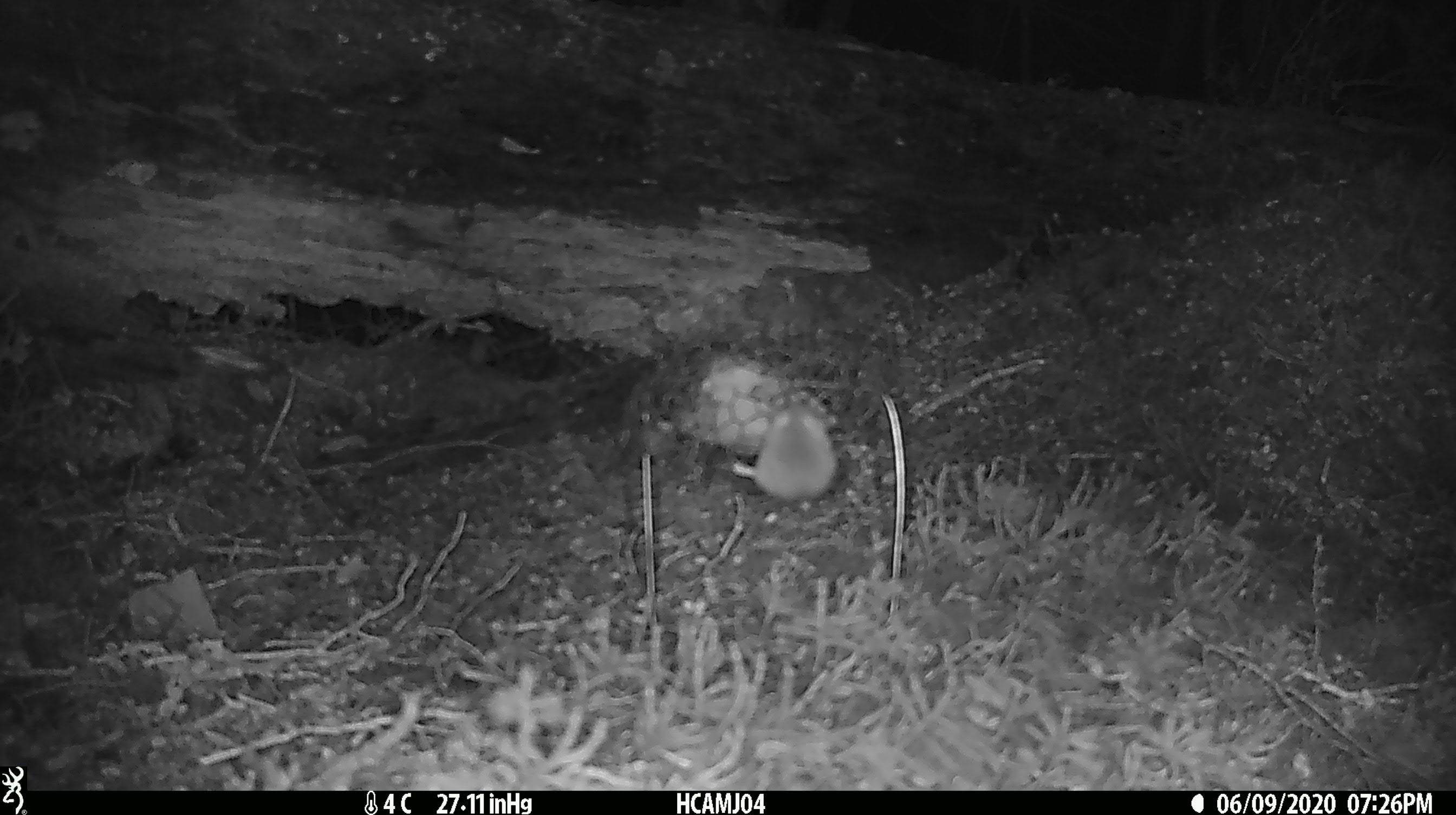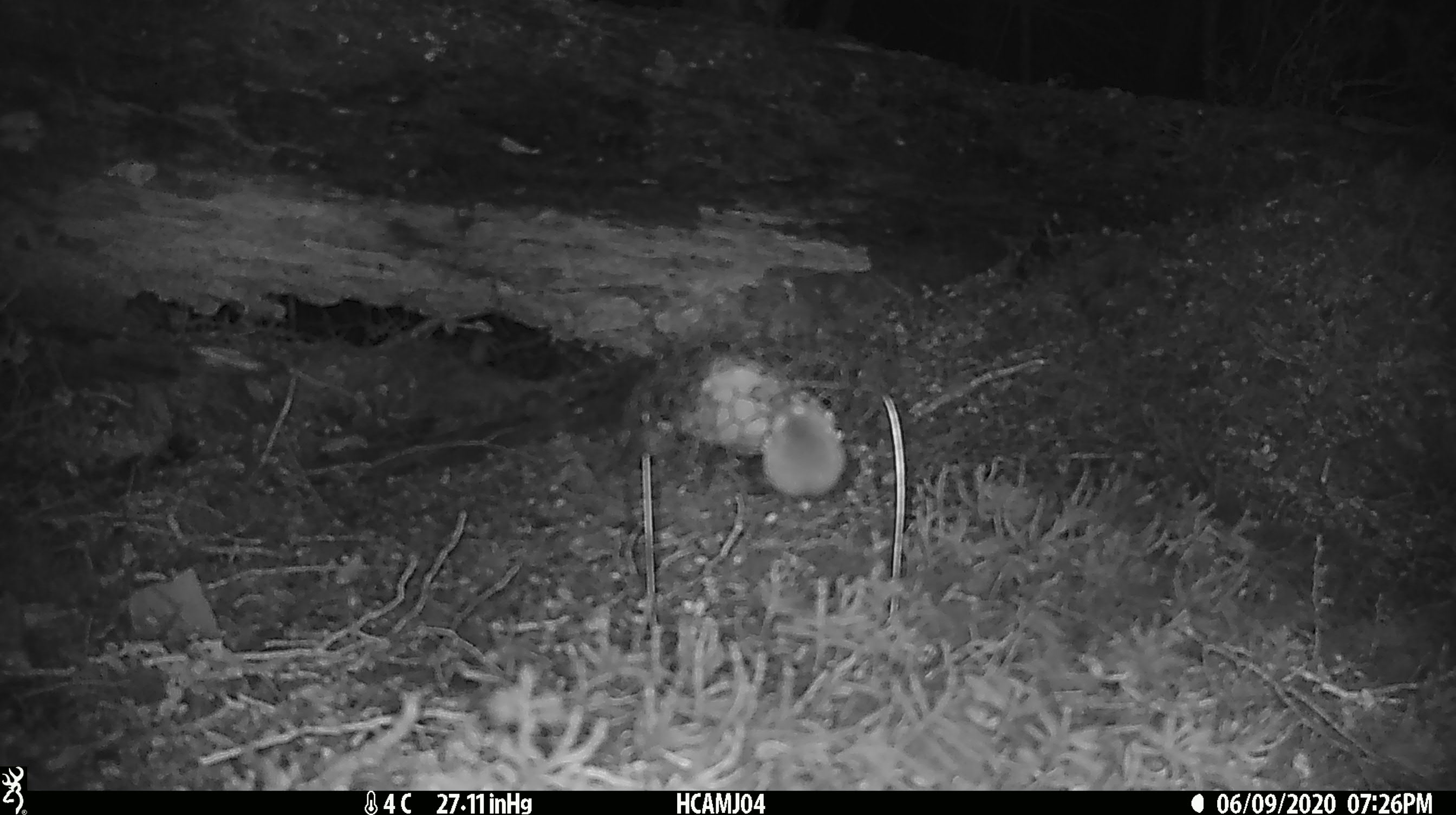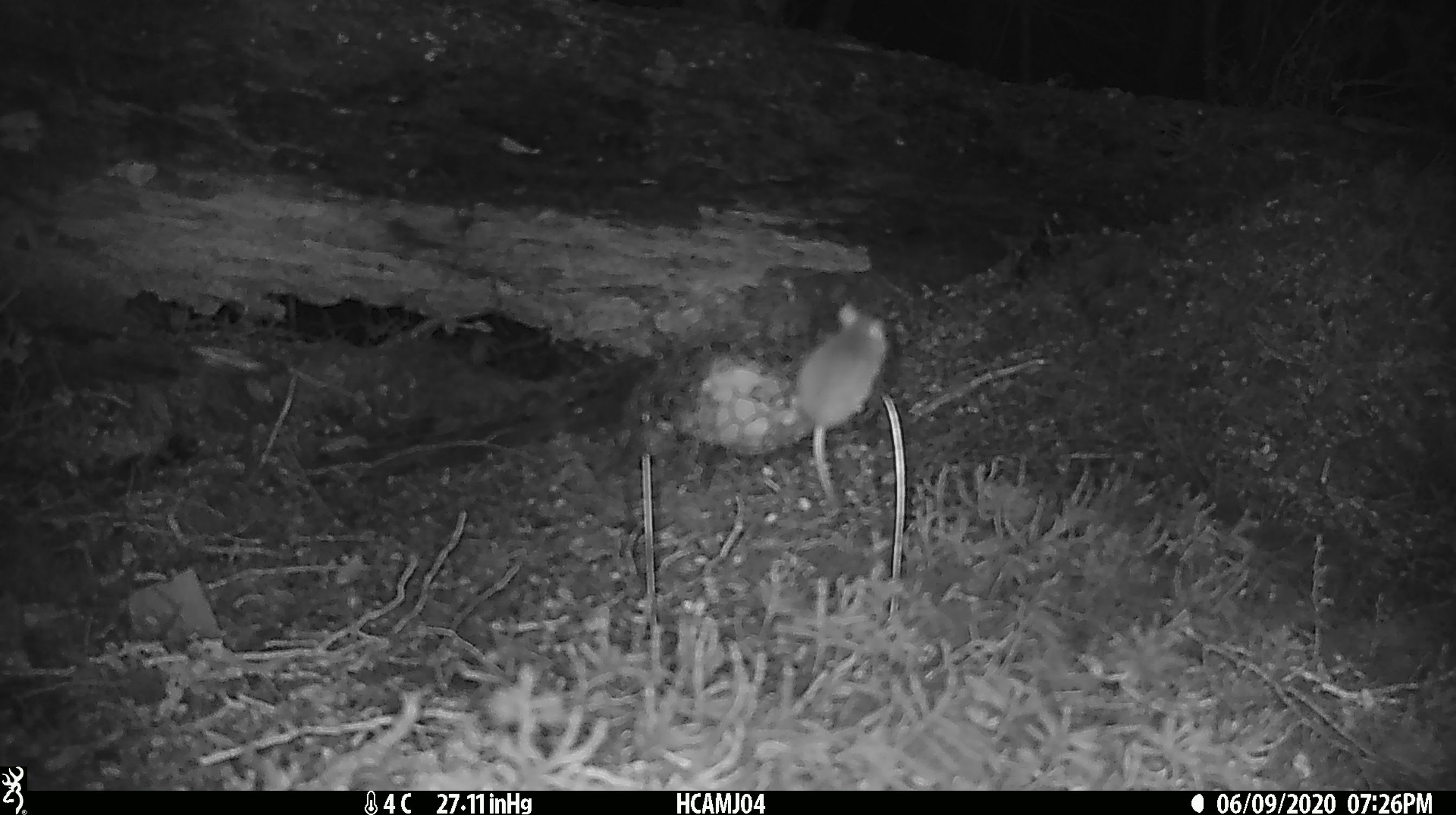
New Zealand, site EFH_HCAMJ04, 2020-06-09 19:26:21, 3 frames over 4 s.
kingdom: Animalia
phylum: Chordata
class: Mammalia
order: Rodentia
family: Muridae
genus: Mus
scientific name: Mus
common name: mouse